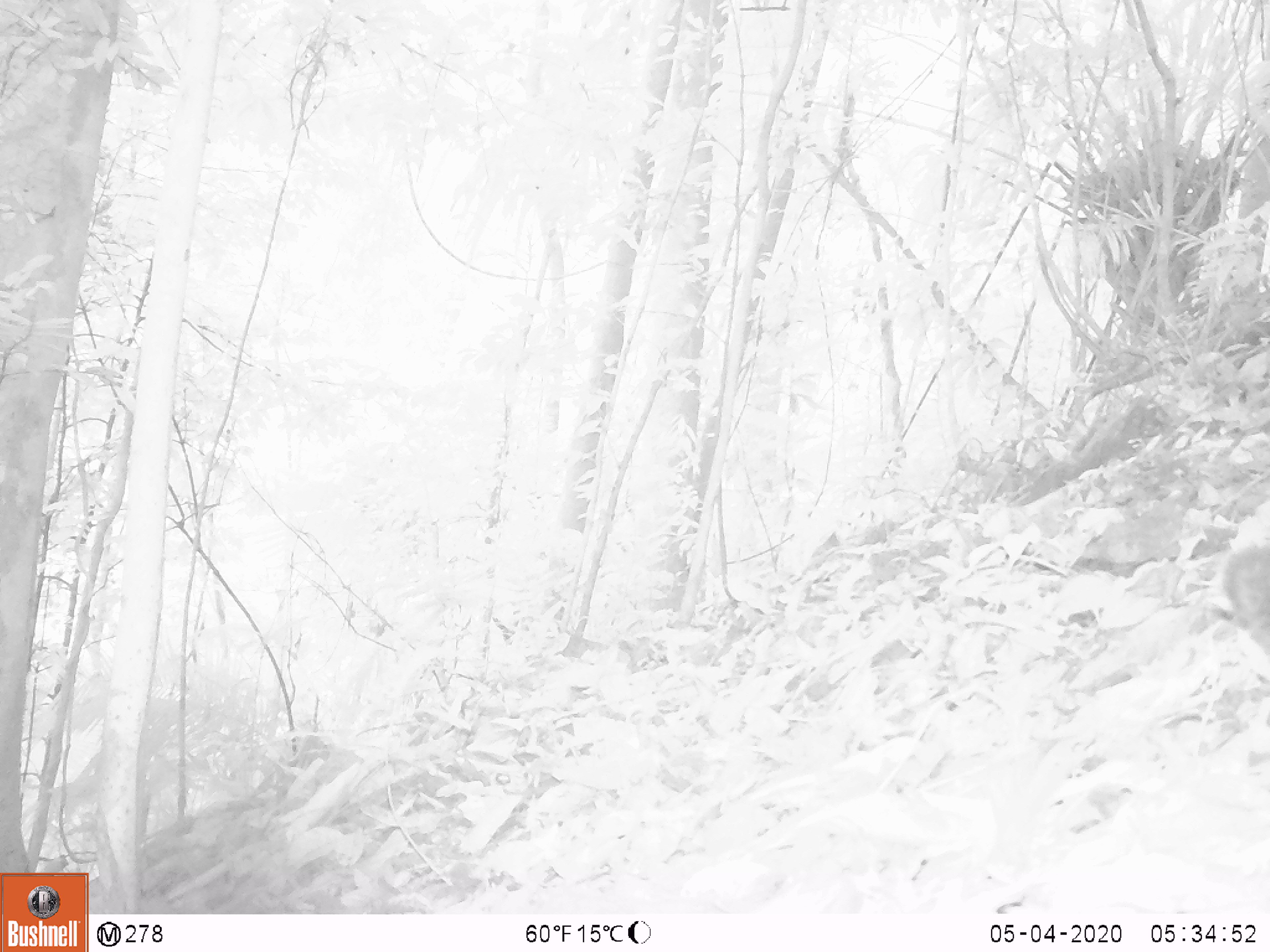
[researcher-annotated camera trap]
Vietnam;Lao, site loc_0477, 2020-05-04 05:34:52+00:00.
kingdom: Animalia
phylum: Chordata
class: Mammalia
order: Rodentia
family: Sciuridae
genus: Dremomys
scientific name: Dremomys rufigenis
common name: red-cheeked squirrel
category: red cheeked squirrel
Red cheeked squirrel (red-cheeked squirrel) (Dremomys rufigenis). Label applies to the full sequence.